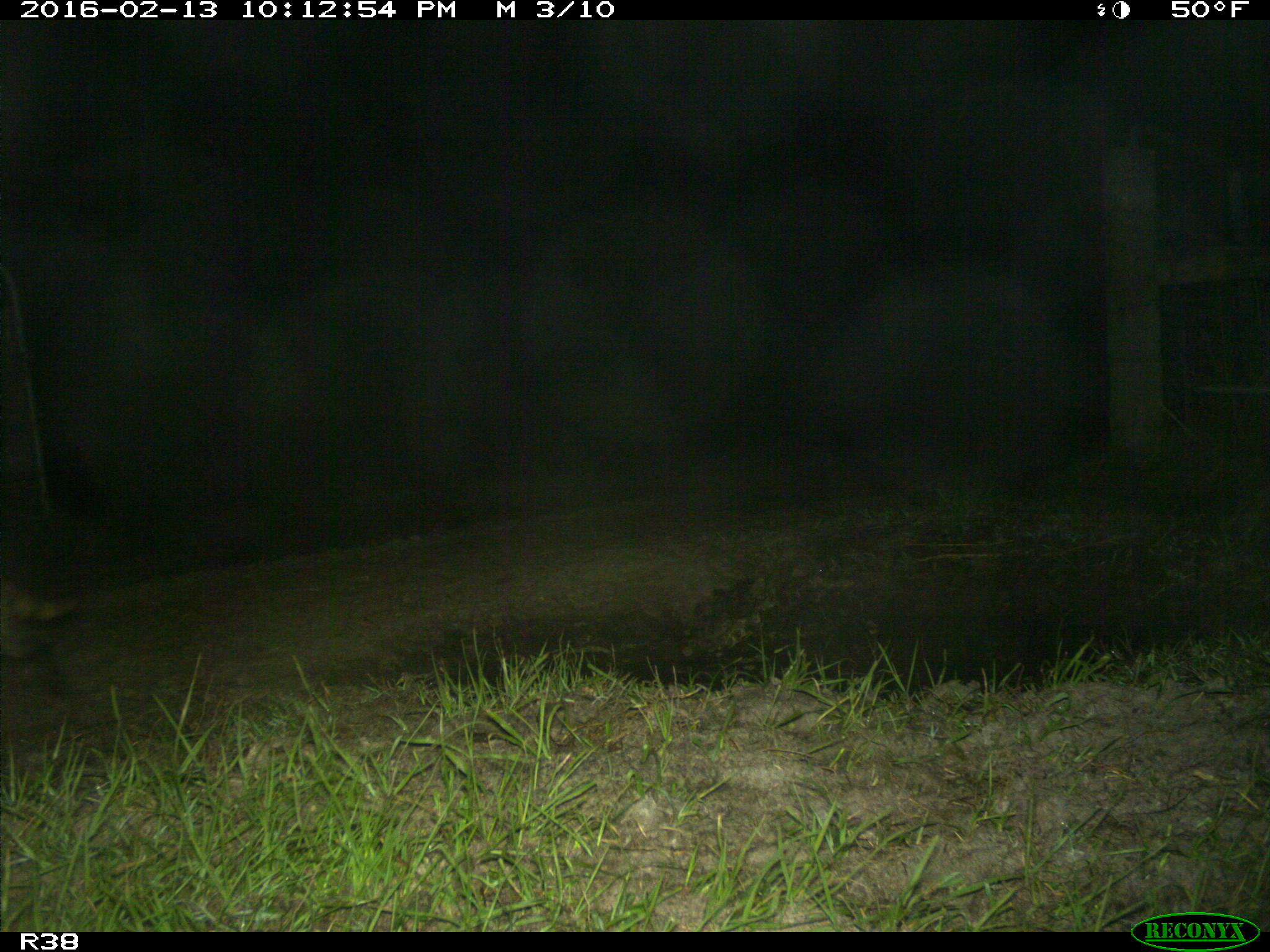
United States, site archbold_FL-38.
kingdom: Animalia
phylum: Chordata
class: Mammalia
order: Carnivora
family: Procyonidae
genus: Procyon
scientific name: Procyon lotor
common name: common raccoon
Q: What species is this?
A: Procyon lotor (common raccoon).